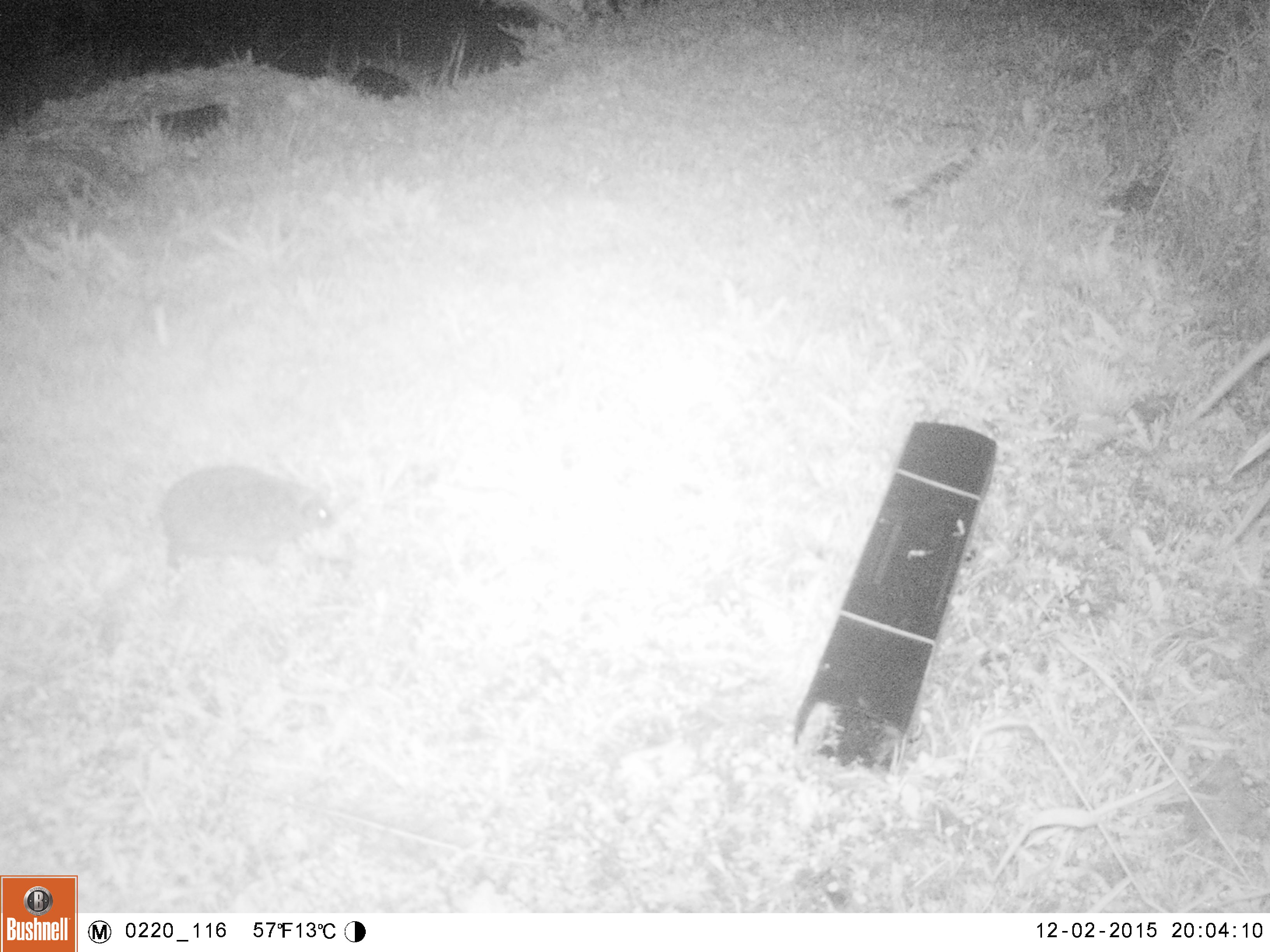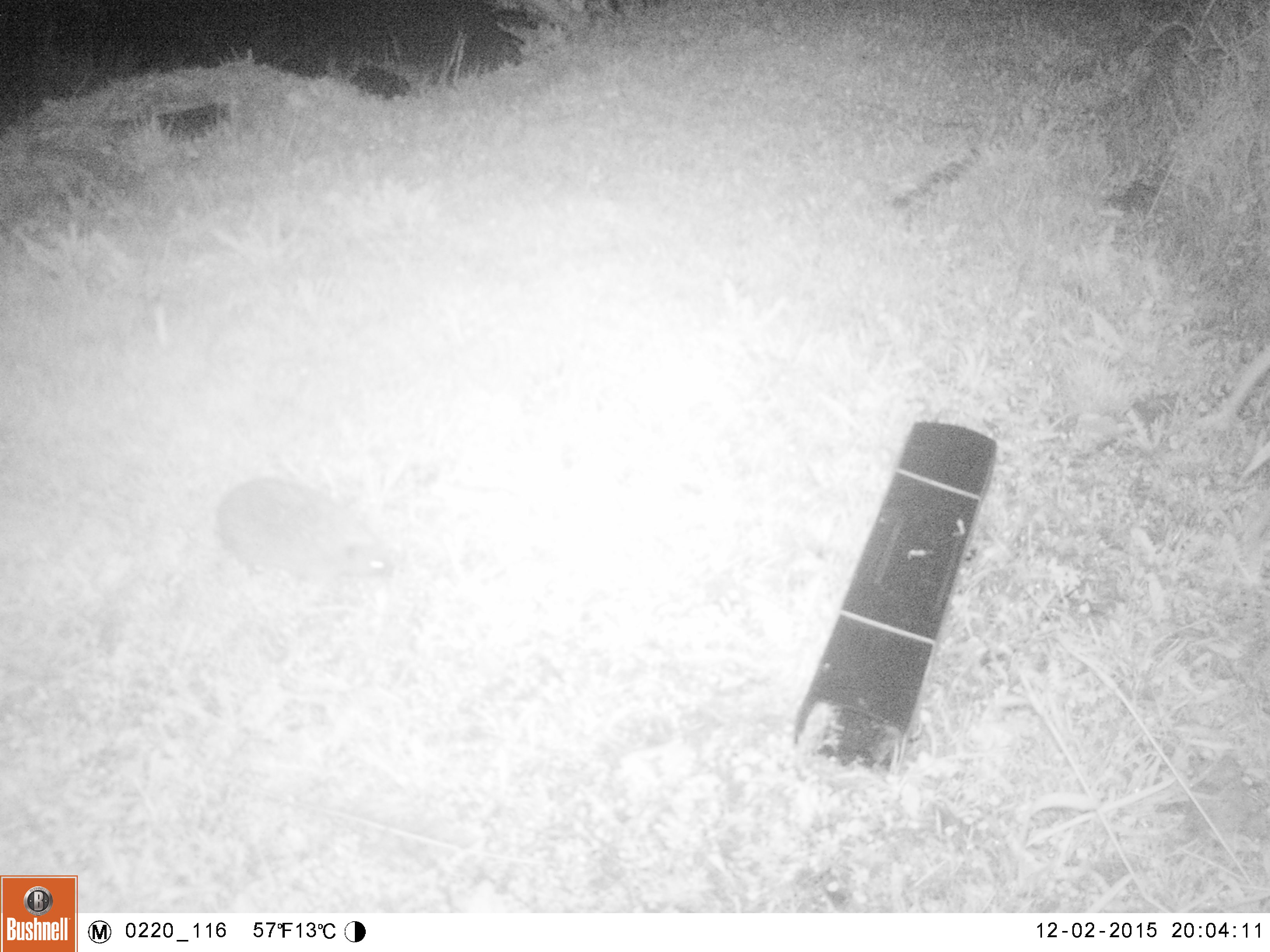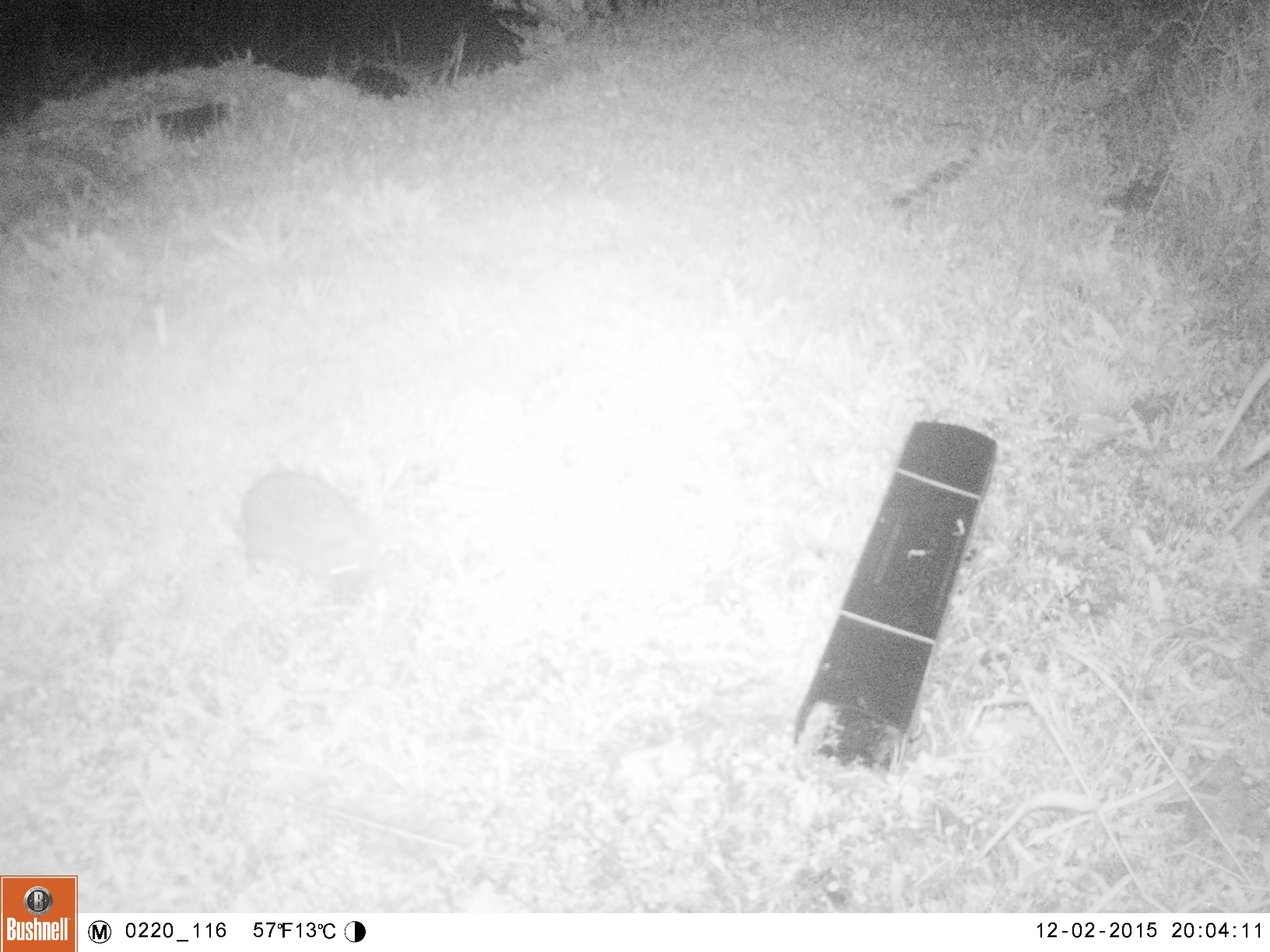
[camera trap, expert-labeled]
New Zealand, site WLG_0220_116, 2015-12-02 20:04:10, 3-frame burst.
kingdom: Animalia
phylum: Chordata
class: Mammalia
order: Eulipotyphla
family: Erinaceidae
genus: Erinaceus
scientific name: Erinaceus europaeus europaeus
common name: european hedgehog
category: hedgehog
Hedgehog (european hedgehog) (Erinaceus europaeus europaeus).